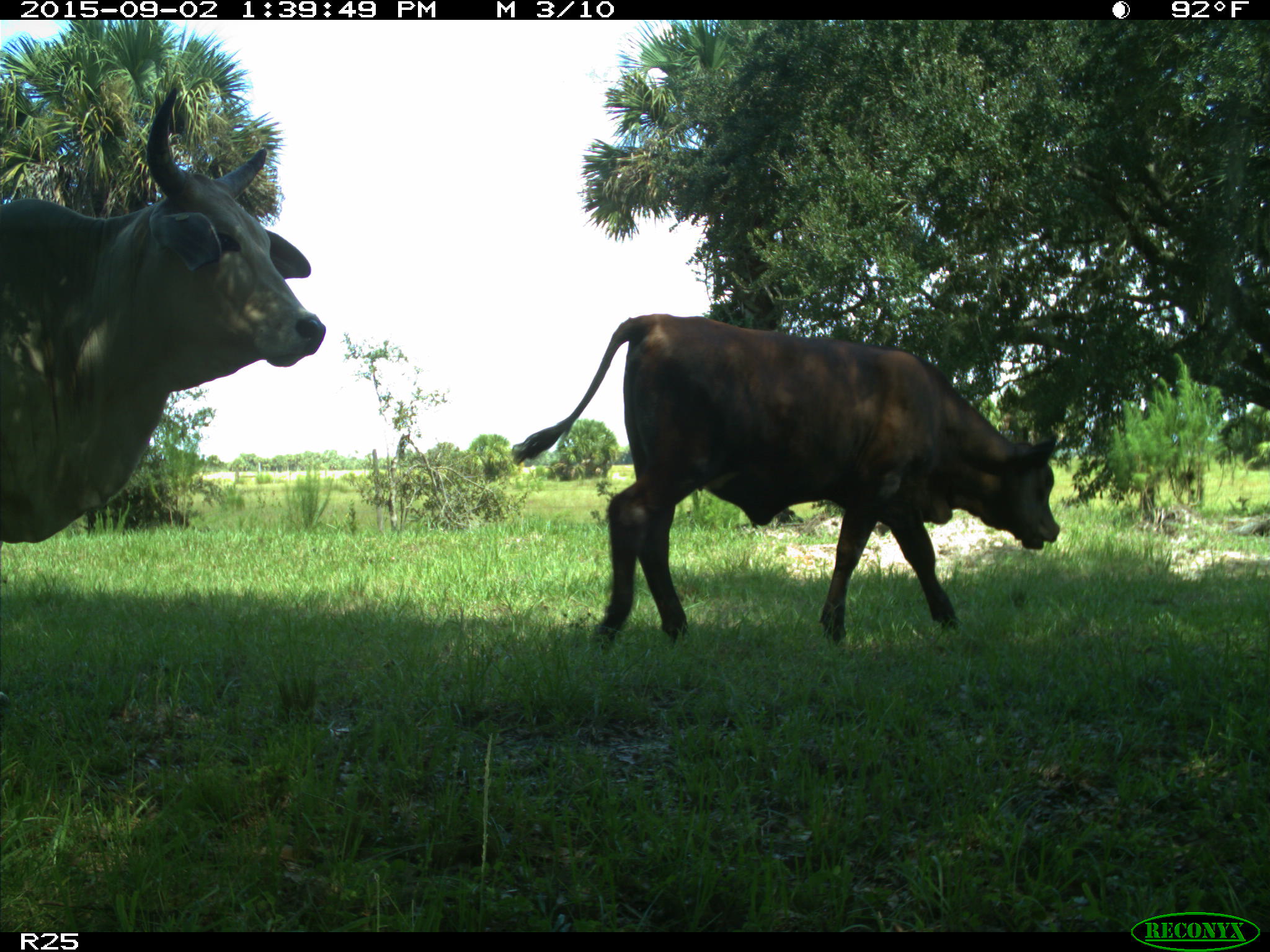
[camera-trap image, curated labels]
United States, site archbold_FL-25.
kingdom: Animalia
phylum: Chordata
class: Mammalia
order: Artiodactyla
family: Bovidae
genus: Bos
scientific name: Bos taurus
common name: domestic cow